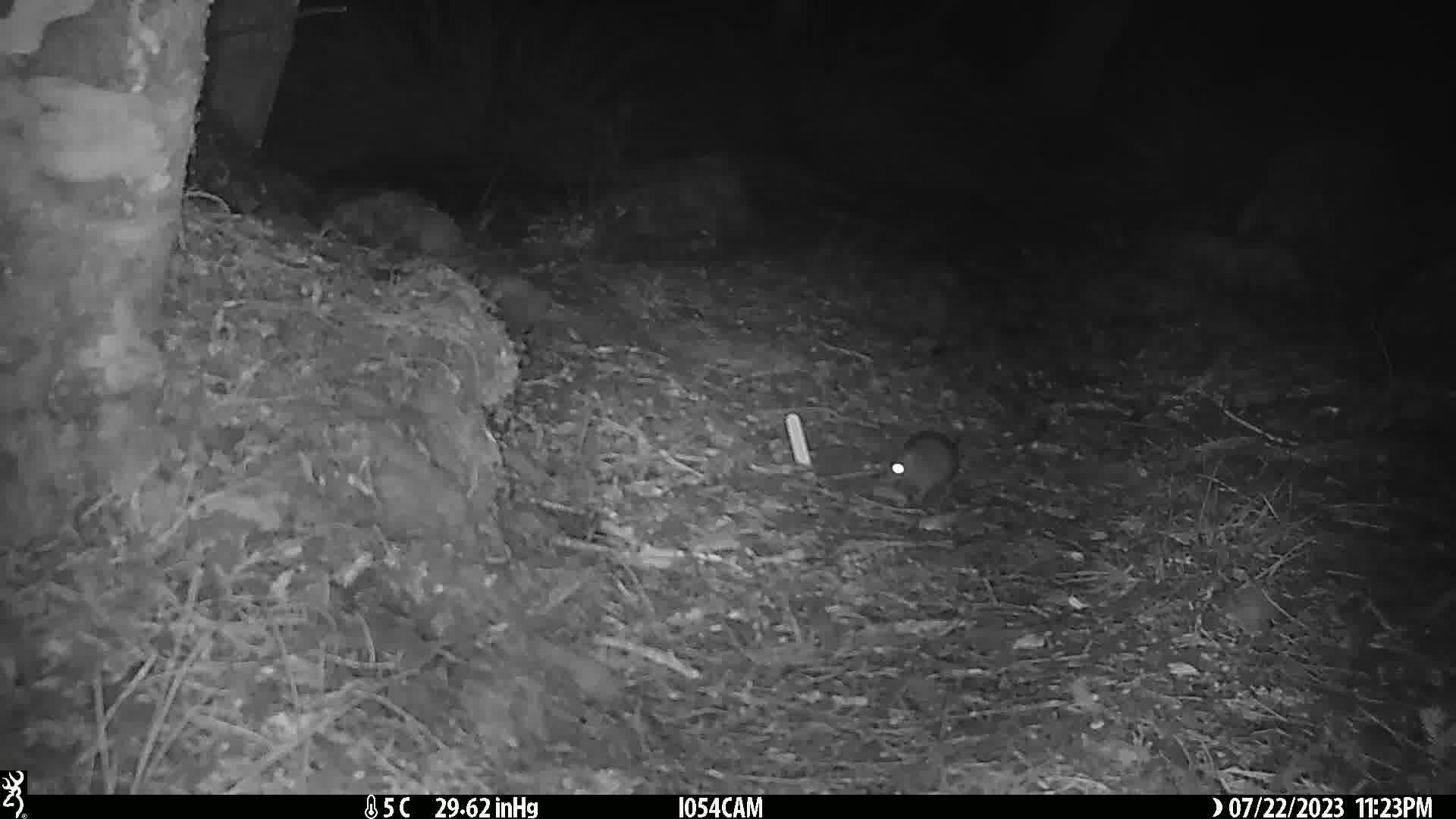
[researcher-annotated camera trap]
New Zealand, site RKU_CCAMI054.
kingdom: Animalia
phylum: Chordata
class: Mammalia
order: Rodentia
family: Muridae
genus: Rattus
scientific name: Rattus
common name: rat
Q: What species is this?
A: Rat (Rattus).